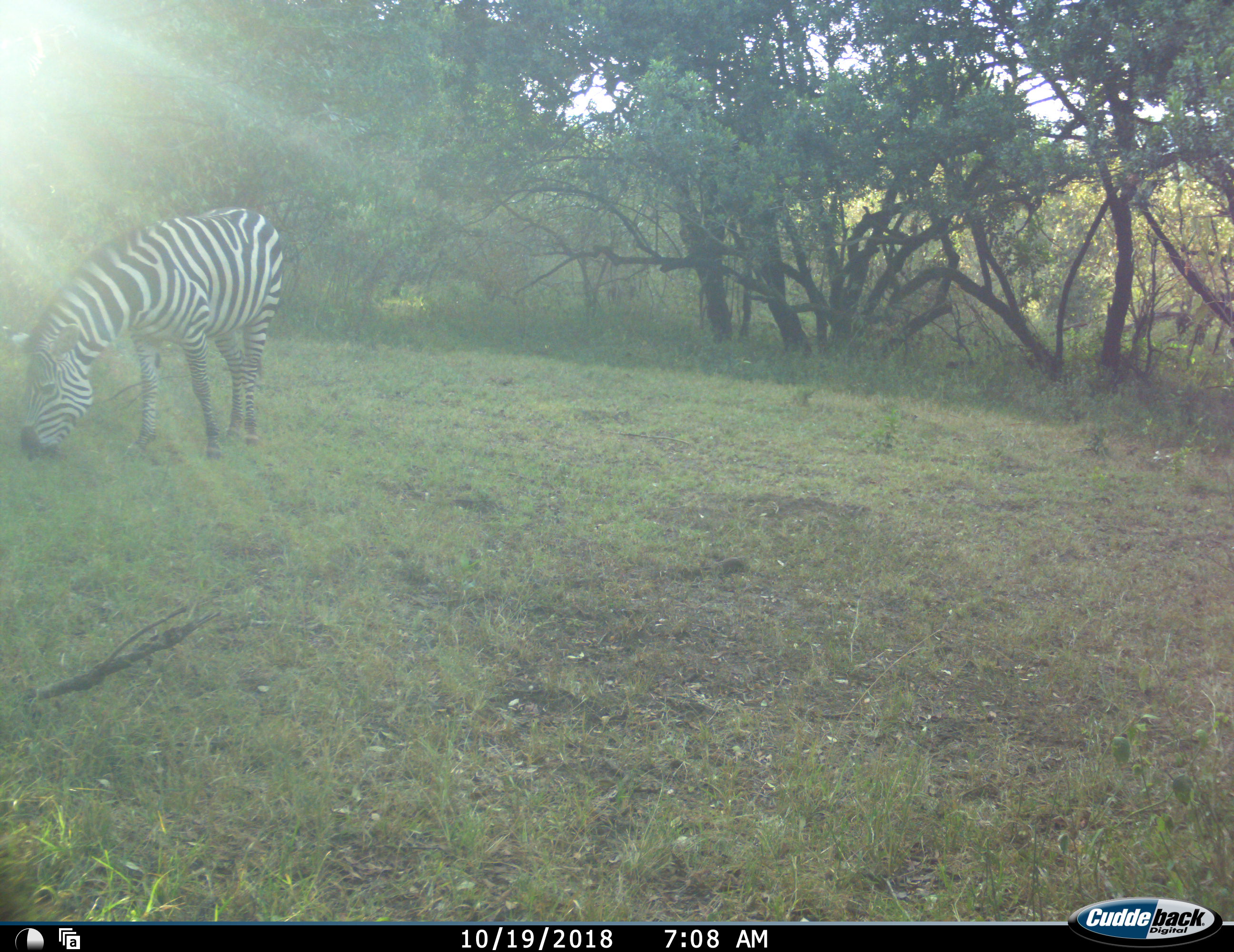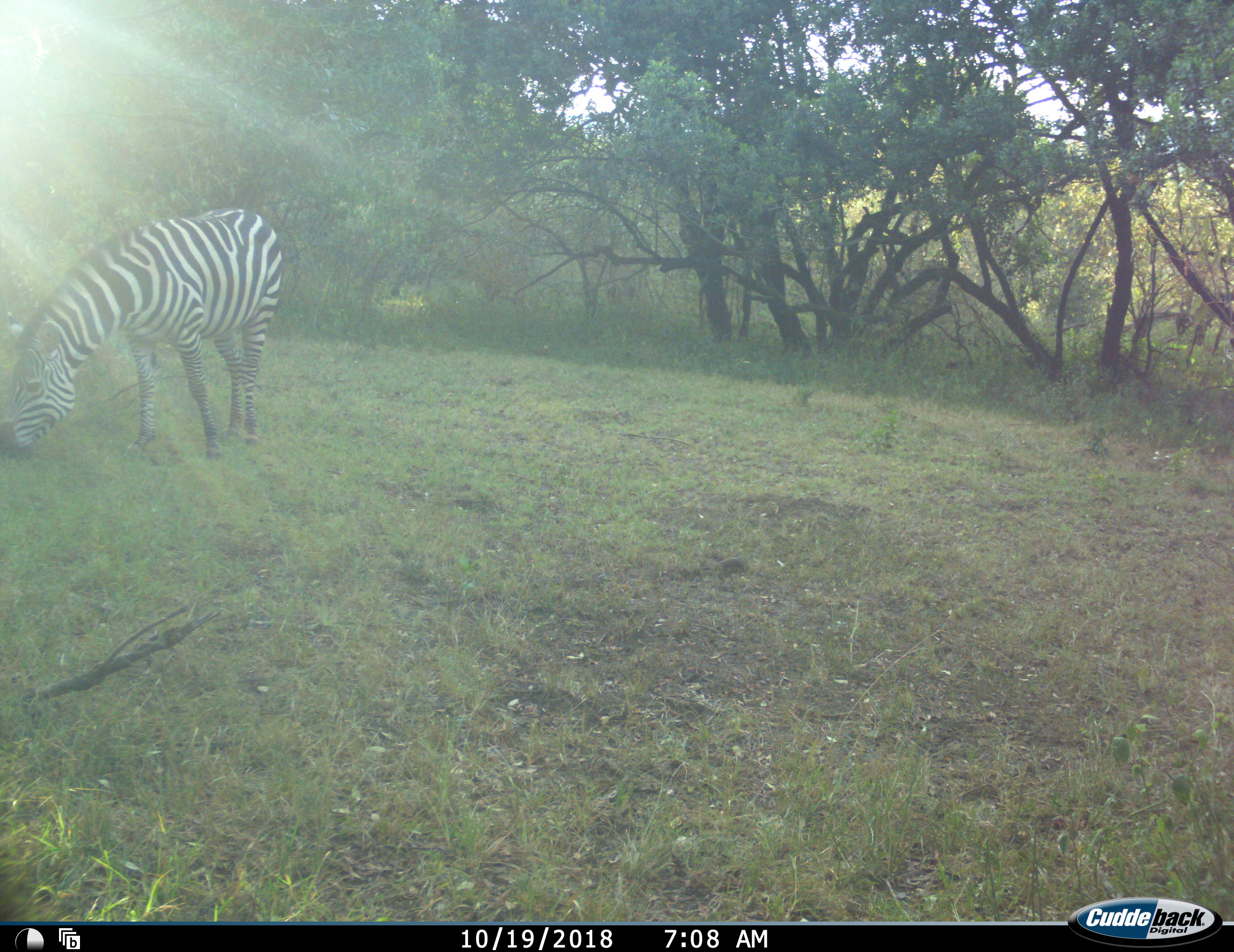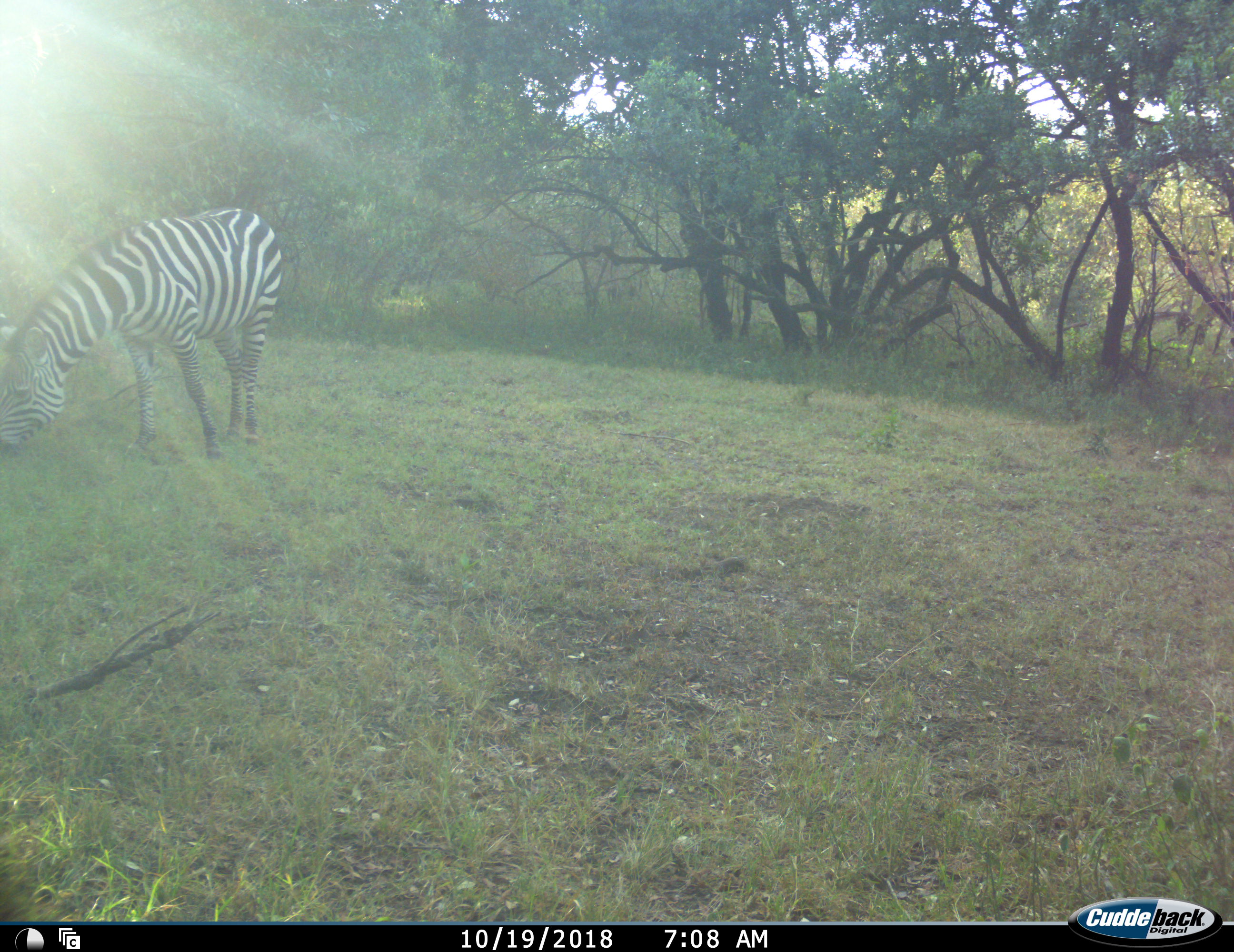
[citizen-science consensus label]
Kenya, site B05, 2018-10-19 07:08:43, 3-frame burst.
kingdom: Animalia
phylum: Chordata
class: Mammalia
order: Perissodactyla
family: Equidae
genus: Equus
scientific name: Equus quagga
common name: plains zebra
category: zebra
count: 1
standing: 20%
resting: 0%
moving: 10%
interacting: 0%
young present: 0%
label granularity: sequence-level